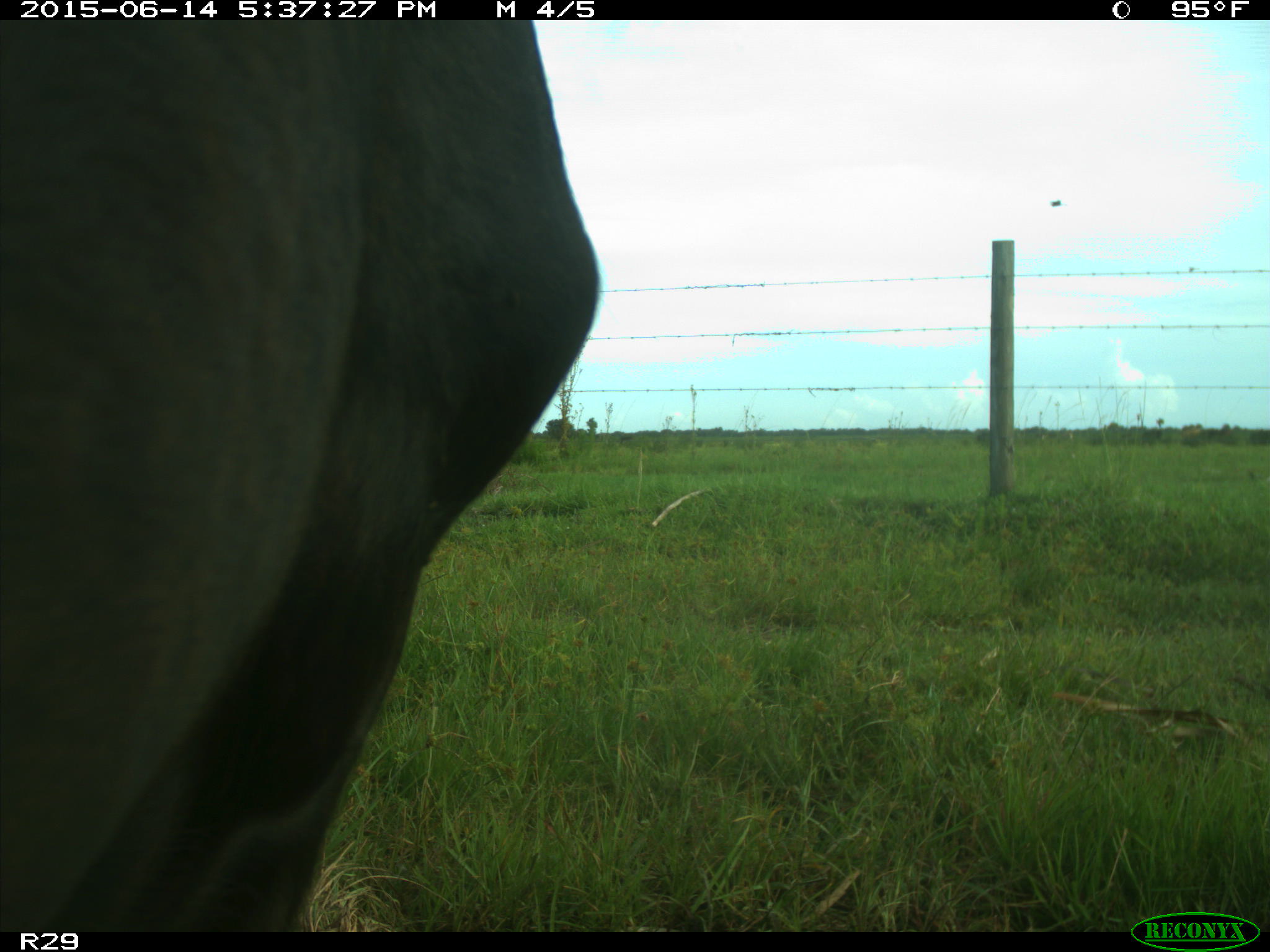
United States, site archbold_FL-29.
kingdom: Animalia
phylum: Chordata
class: Mammalia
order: Artiodactyla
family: Bovidae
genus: Bos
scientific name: Bos taurus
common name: domestic cow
Bos taurus (domestic cow).